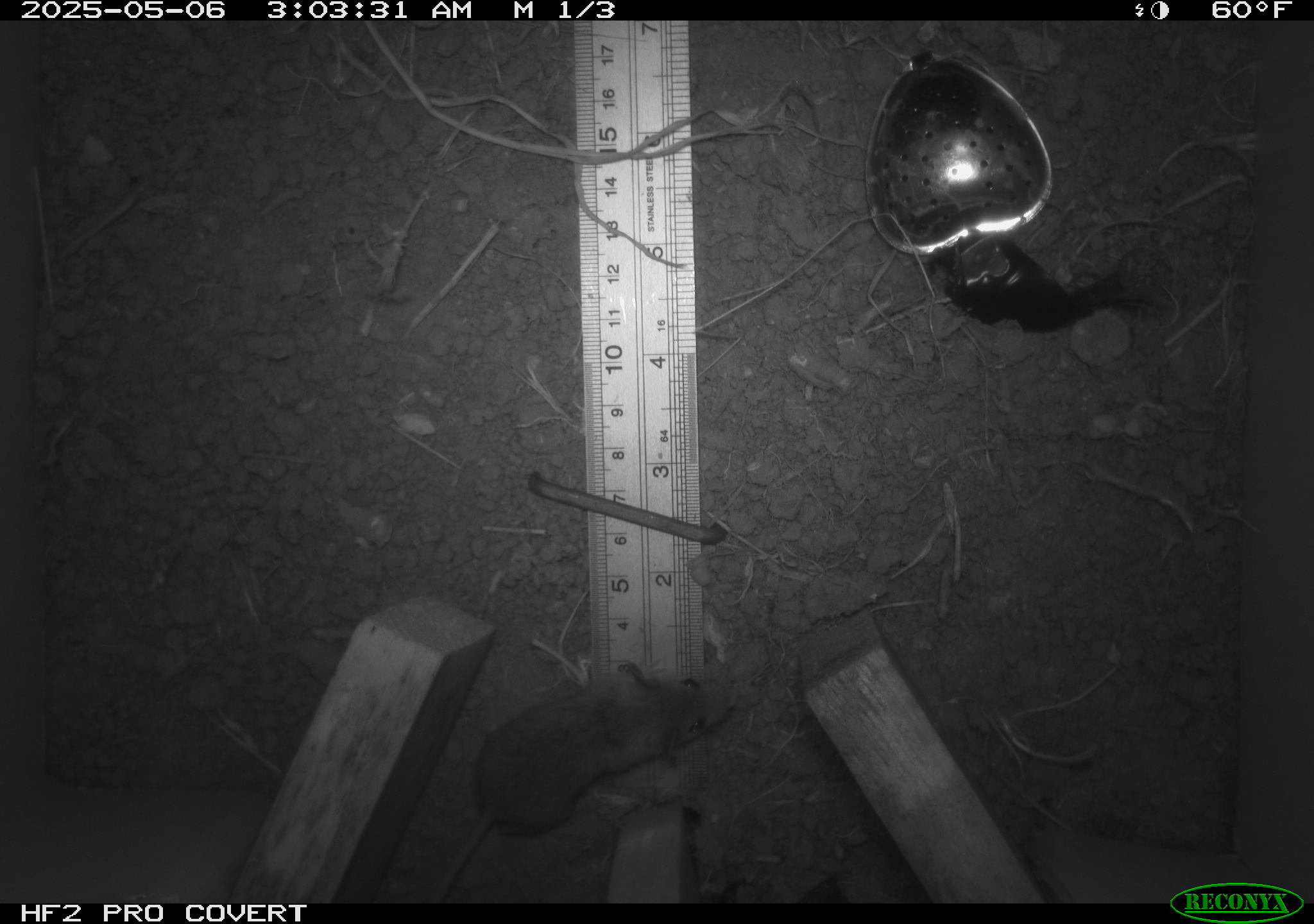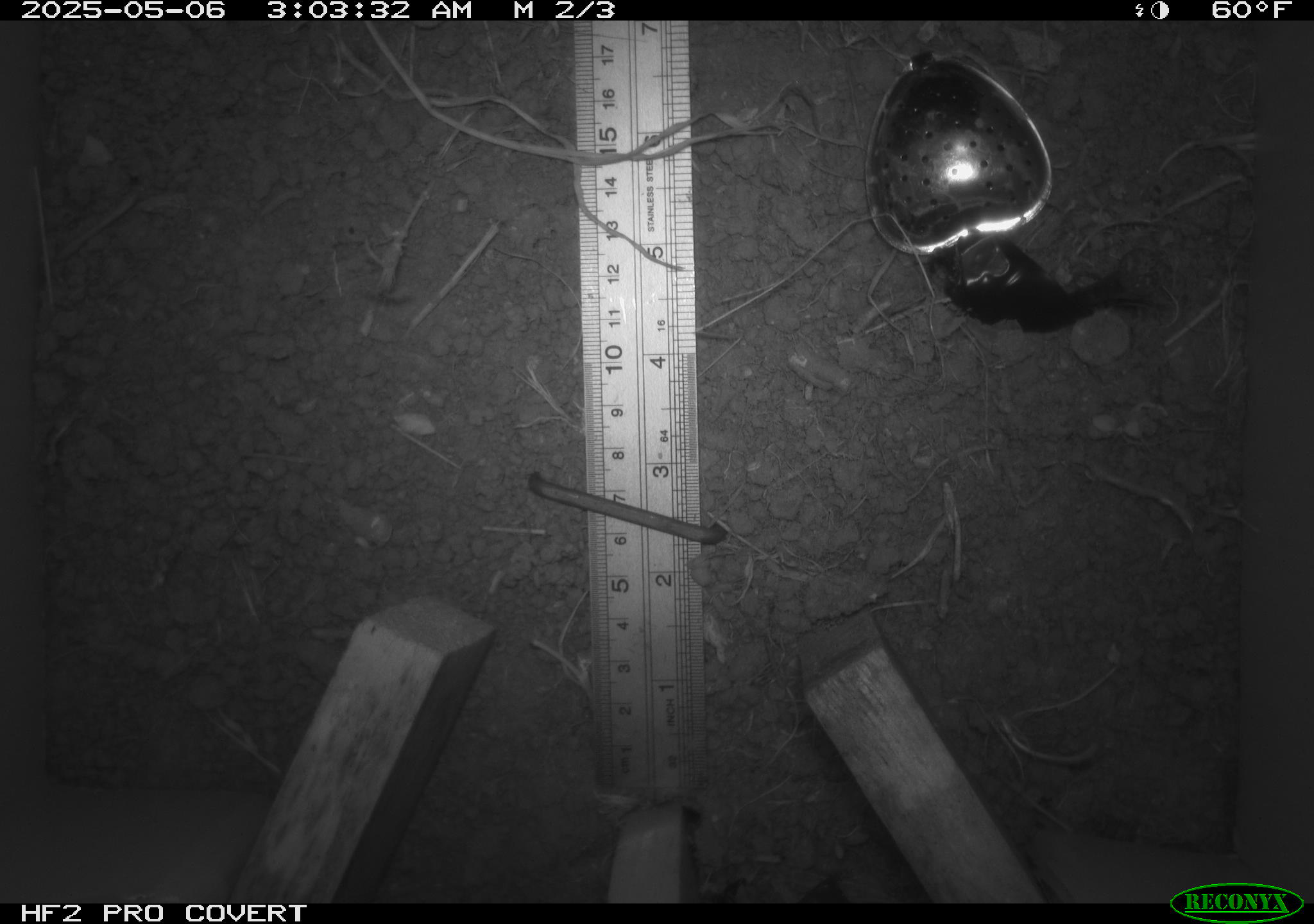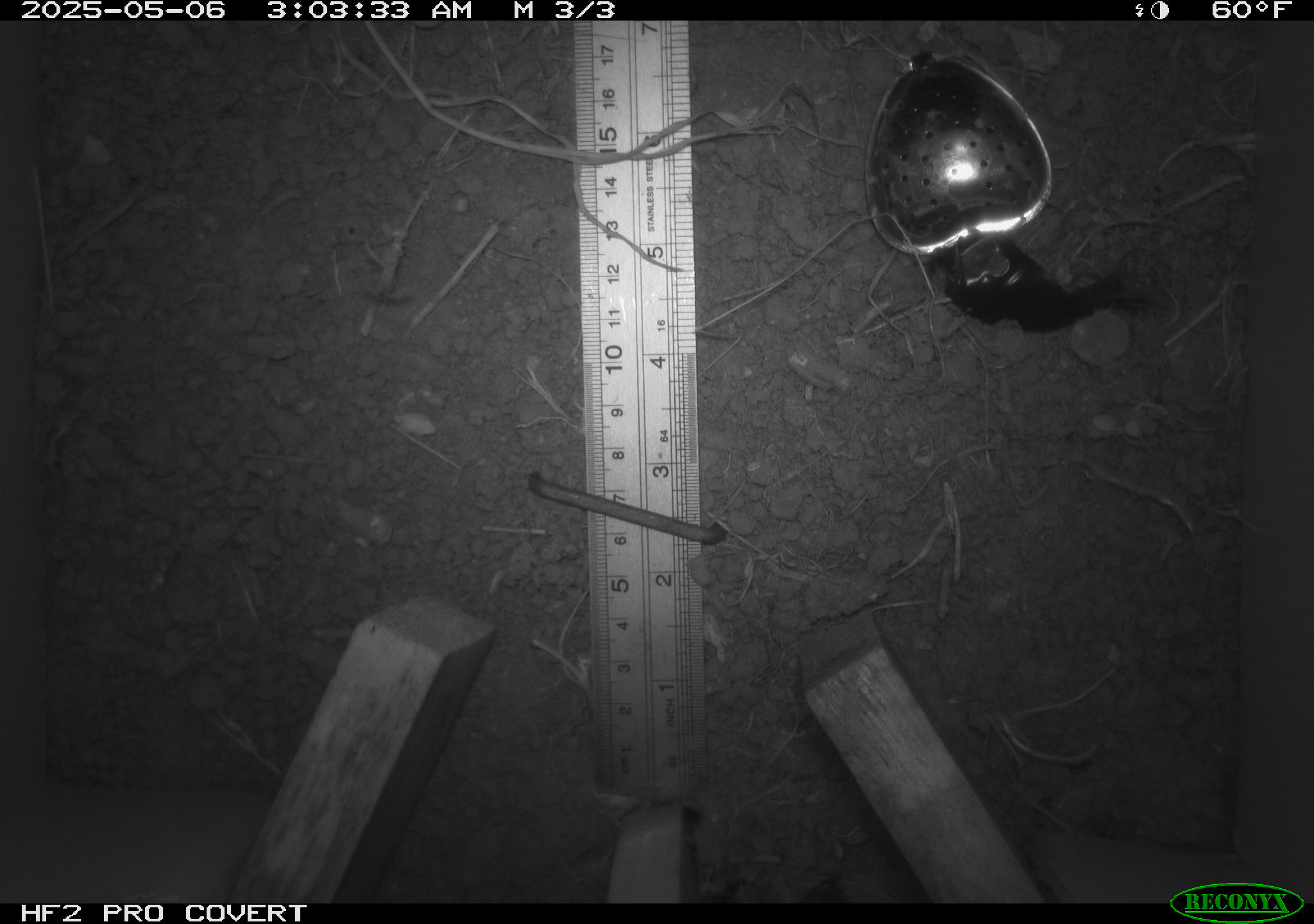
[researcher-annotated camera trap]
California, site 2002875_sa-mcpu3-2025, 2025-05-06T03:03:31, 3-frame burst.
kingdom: Animalia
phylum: Chordata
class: Mammalia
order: Rodentia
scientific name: Rodentia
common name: mouse species